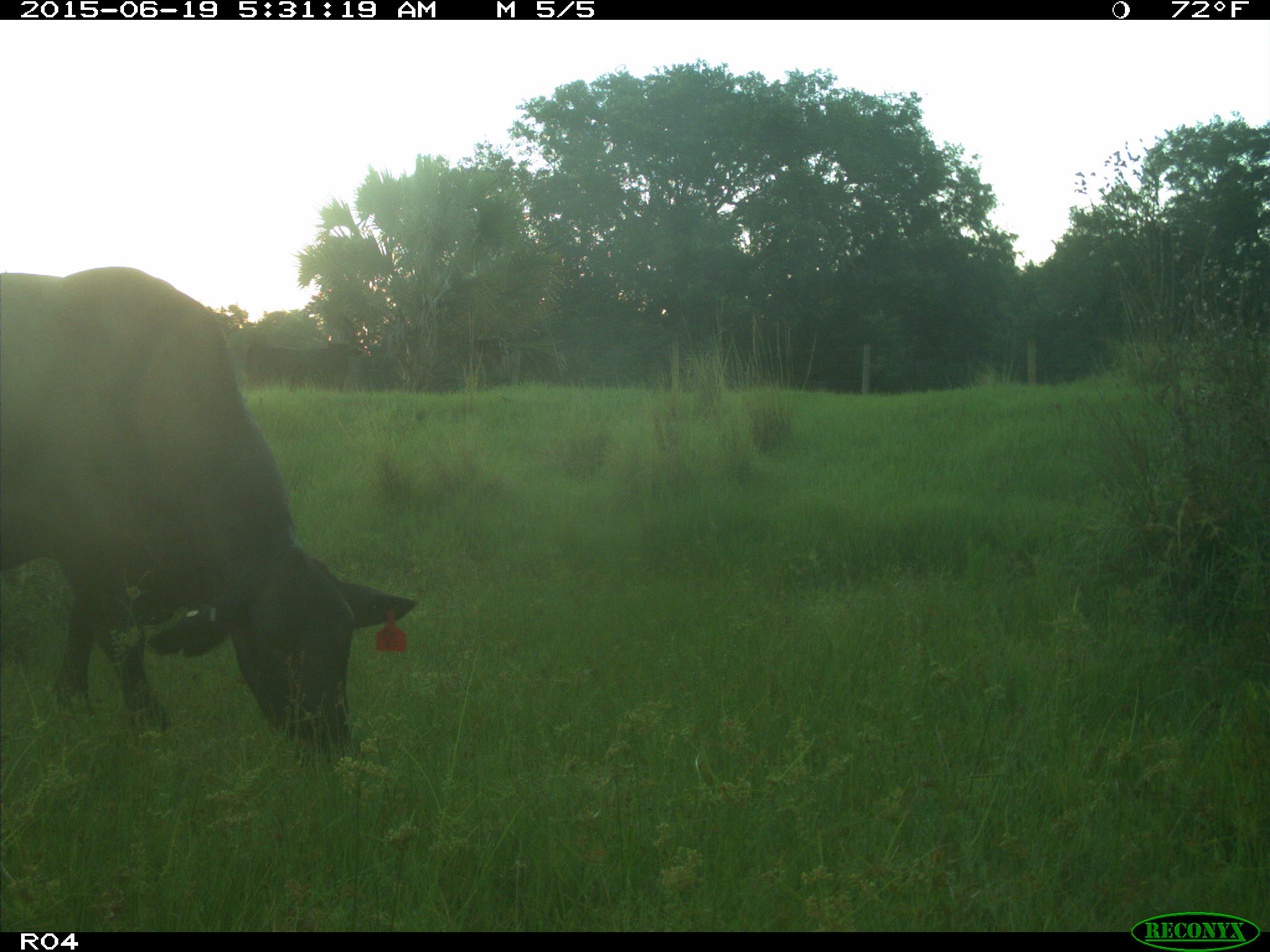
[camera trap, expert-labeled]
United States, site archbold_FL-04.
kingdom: Animalia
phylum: Chordata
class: Mammalia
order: Artiodactyla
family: Bovidae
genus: Bos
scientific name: Bos taurus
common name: domestic cow